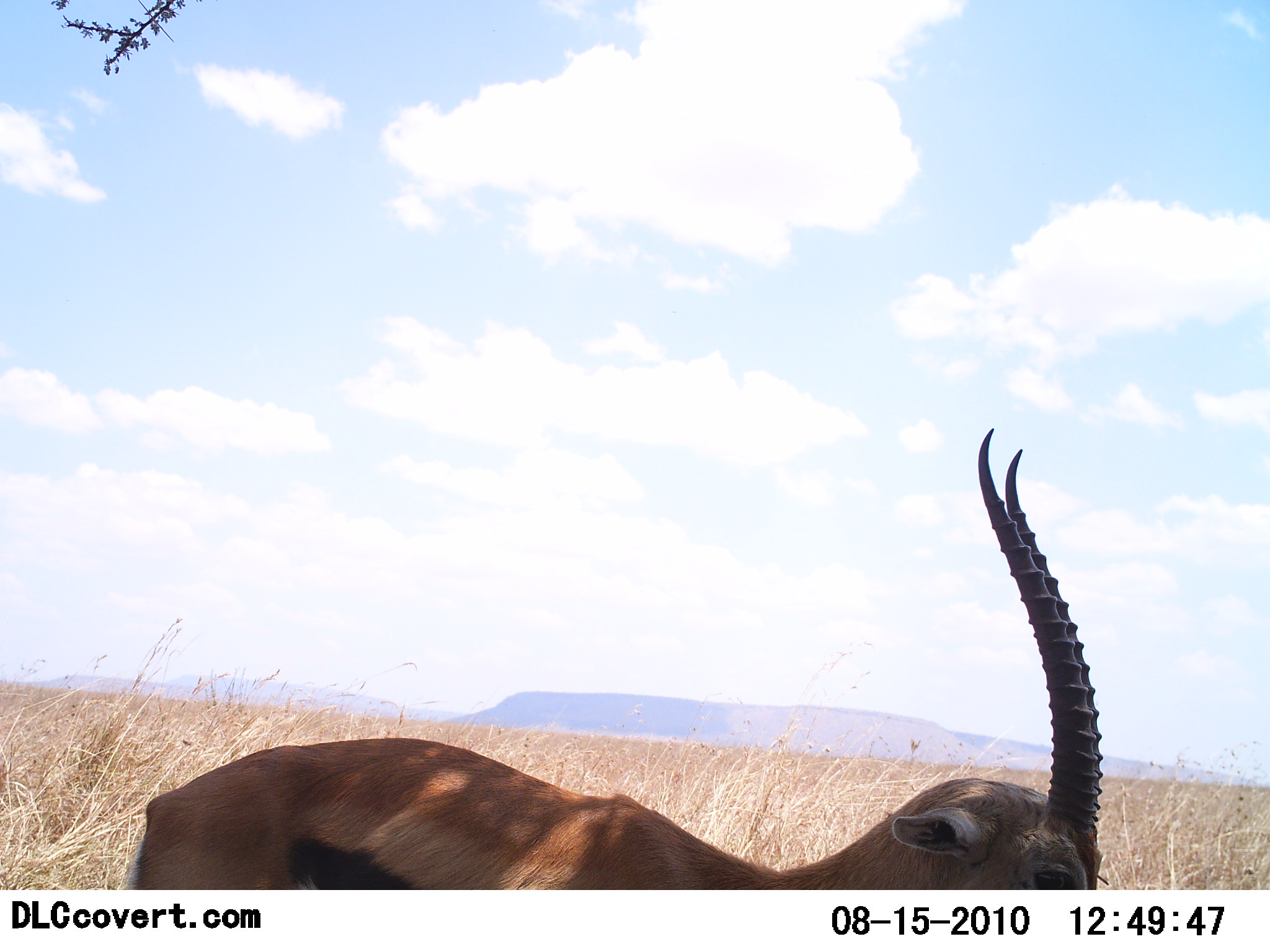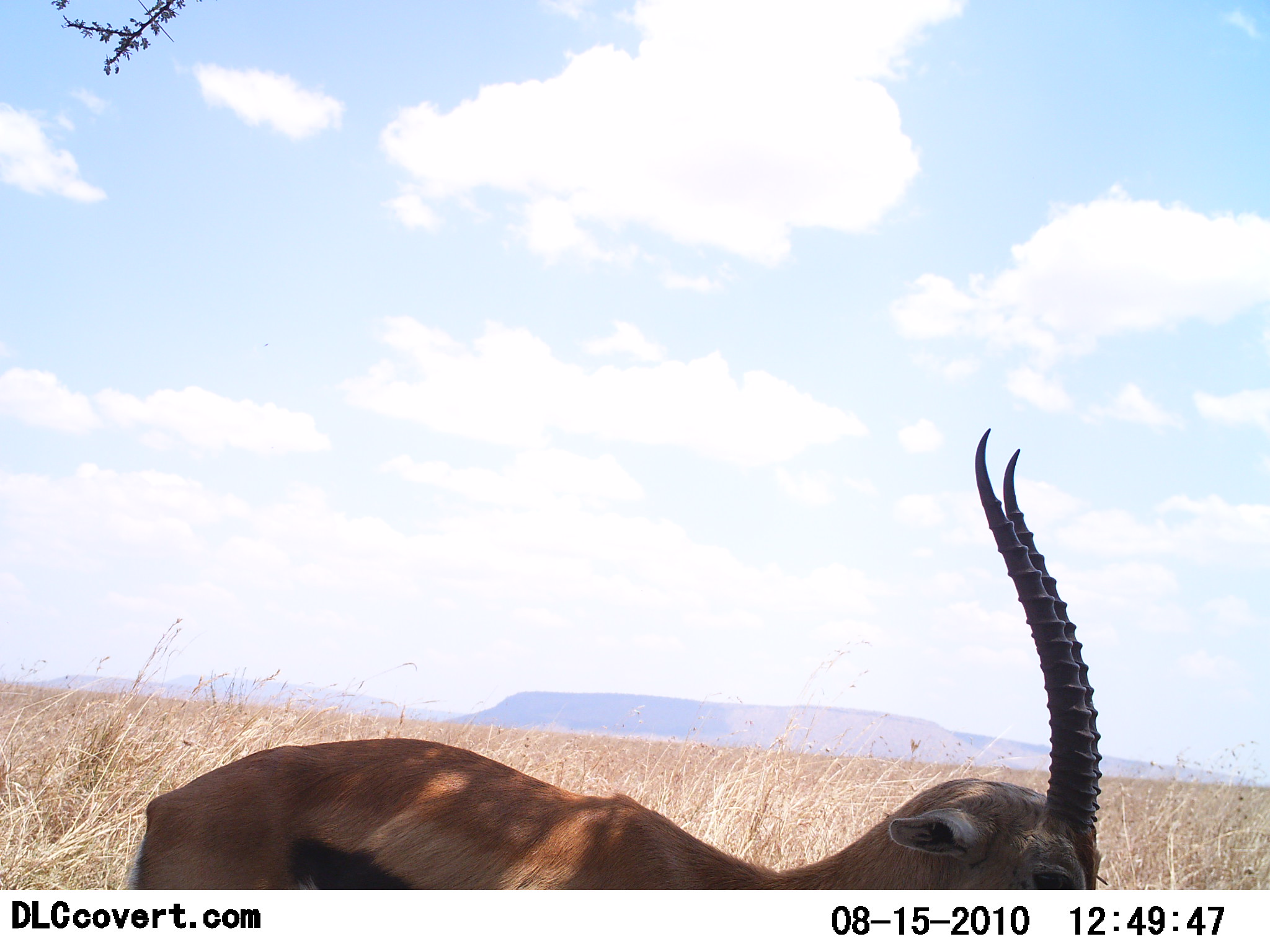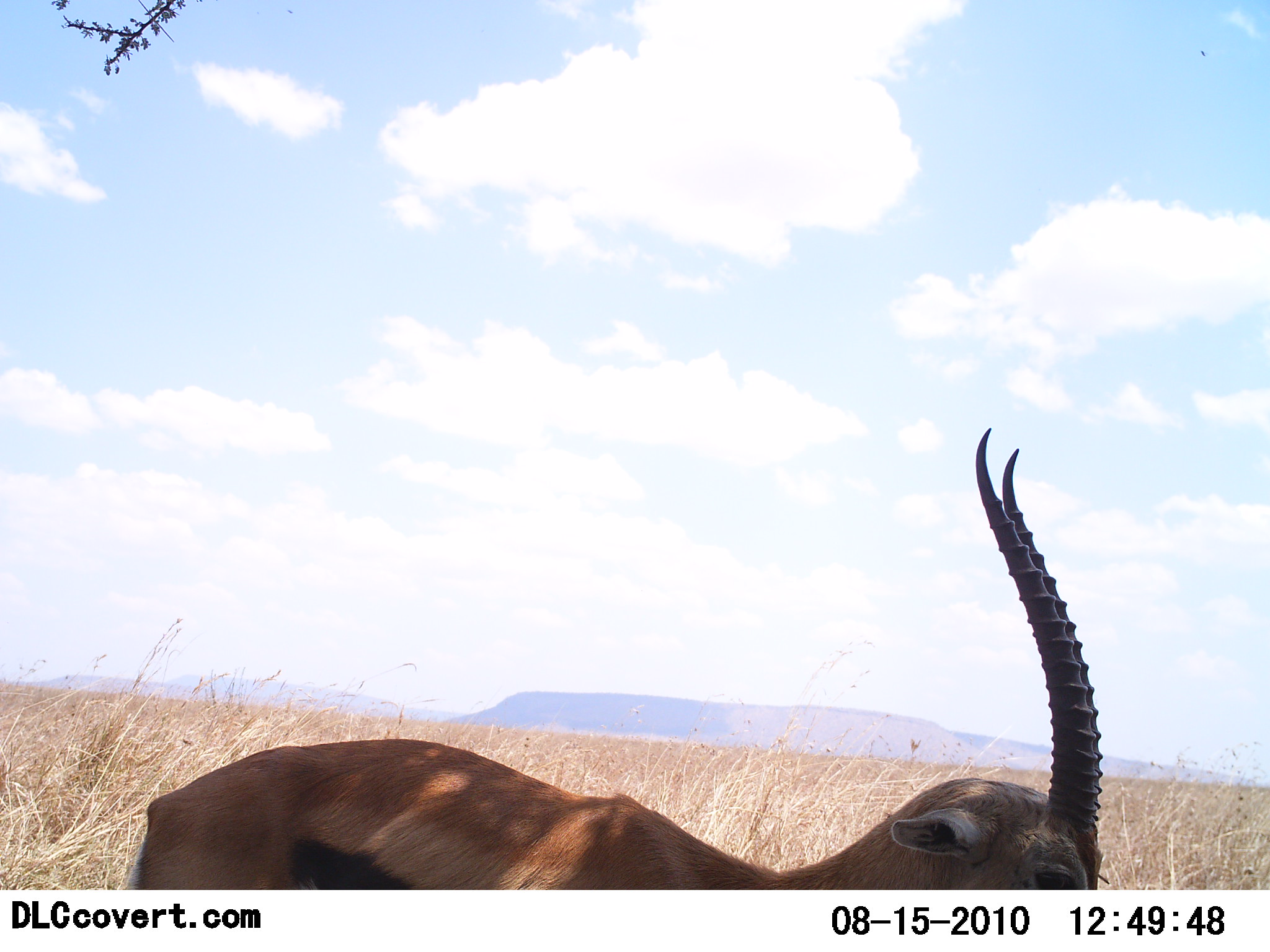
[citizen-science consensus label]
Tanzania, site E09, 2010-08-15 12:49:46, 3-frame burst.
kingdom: Animalia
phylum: Chordata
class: Mammalia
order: Artiodactyla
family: Bovidae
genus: Eudorcas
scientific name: Eudorcas thomsonii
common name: thomson's gazelle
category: gazellethomsons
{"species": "gazellethomsons (thomson's gazelle) (Eudorcas thomsonii)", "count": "1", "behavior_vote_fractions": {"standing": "93%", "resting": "7%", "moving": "7%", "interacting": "0%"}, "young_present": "0%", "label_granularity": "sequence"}